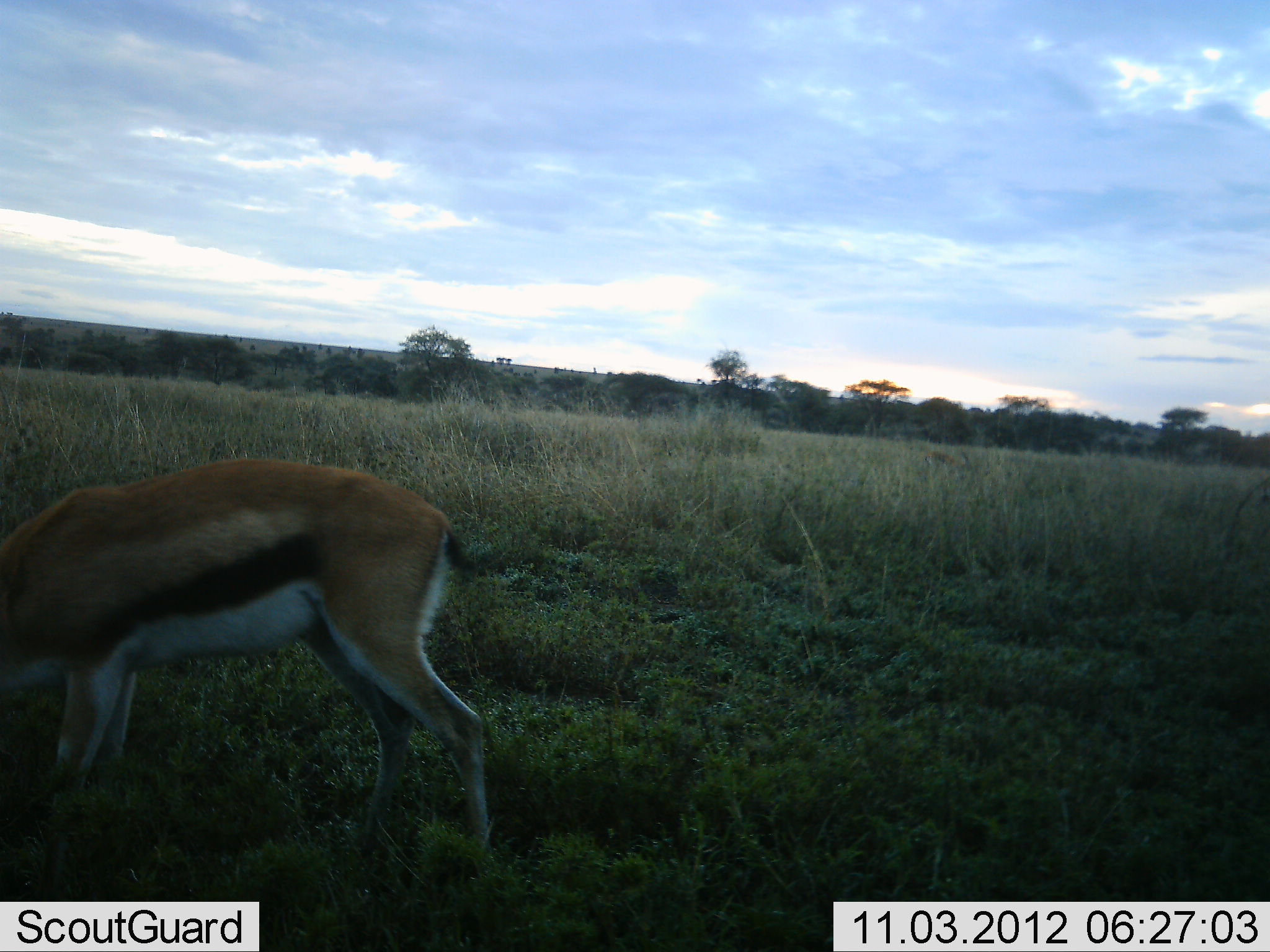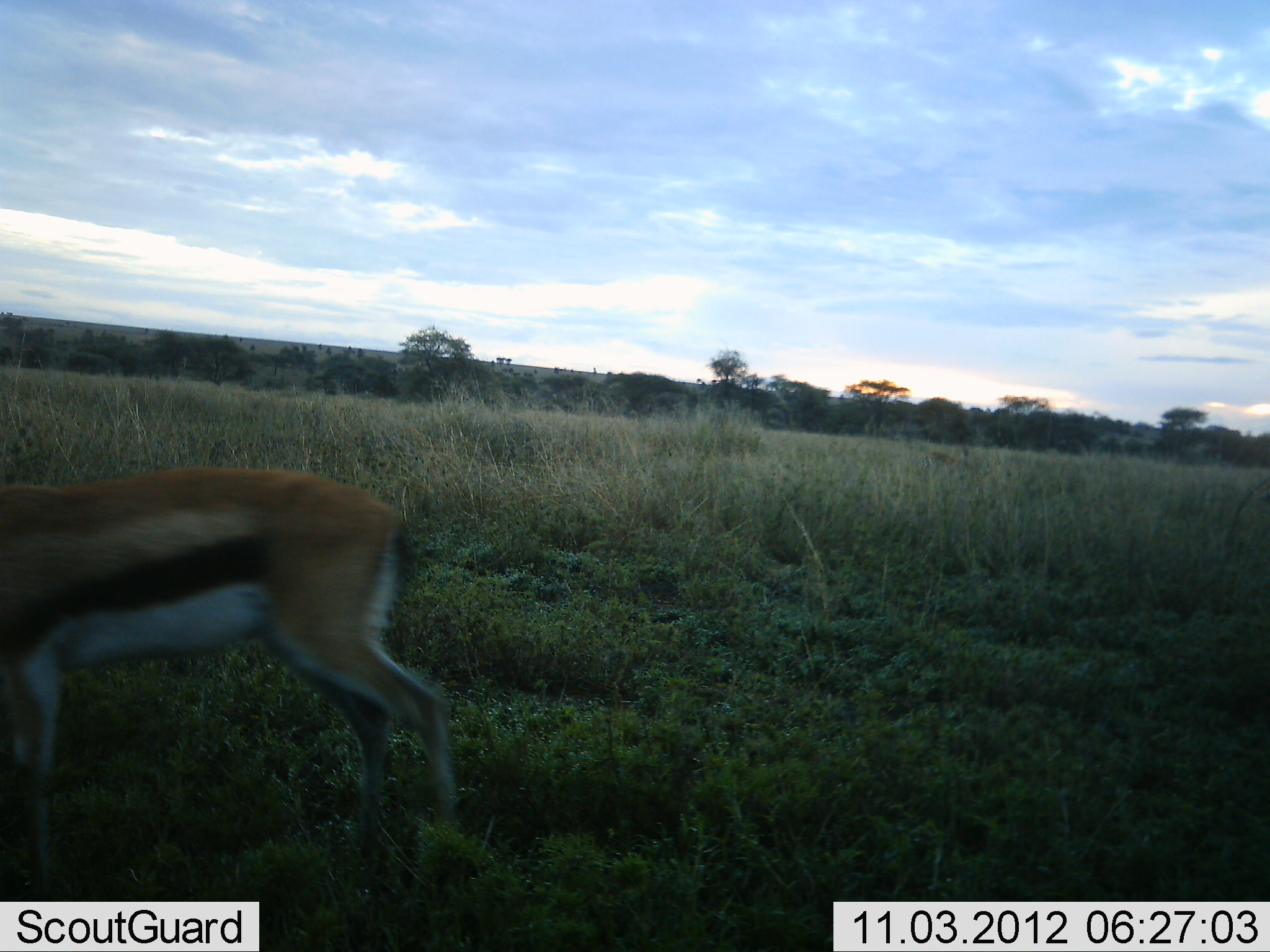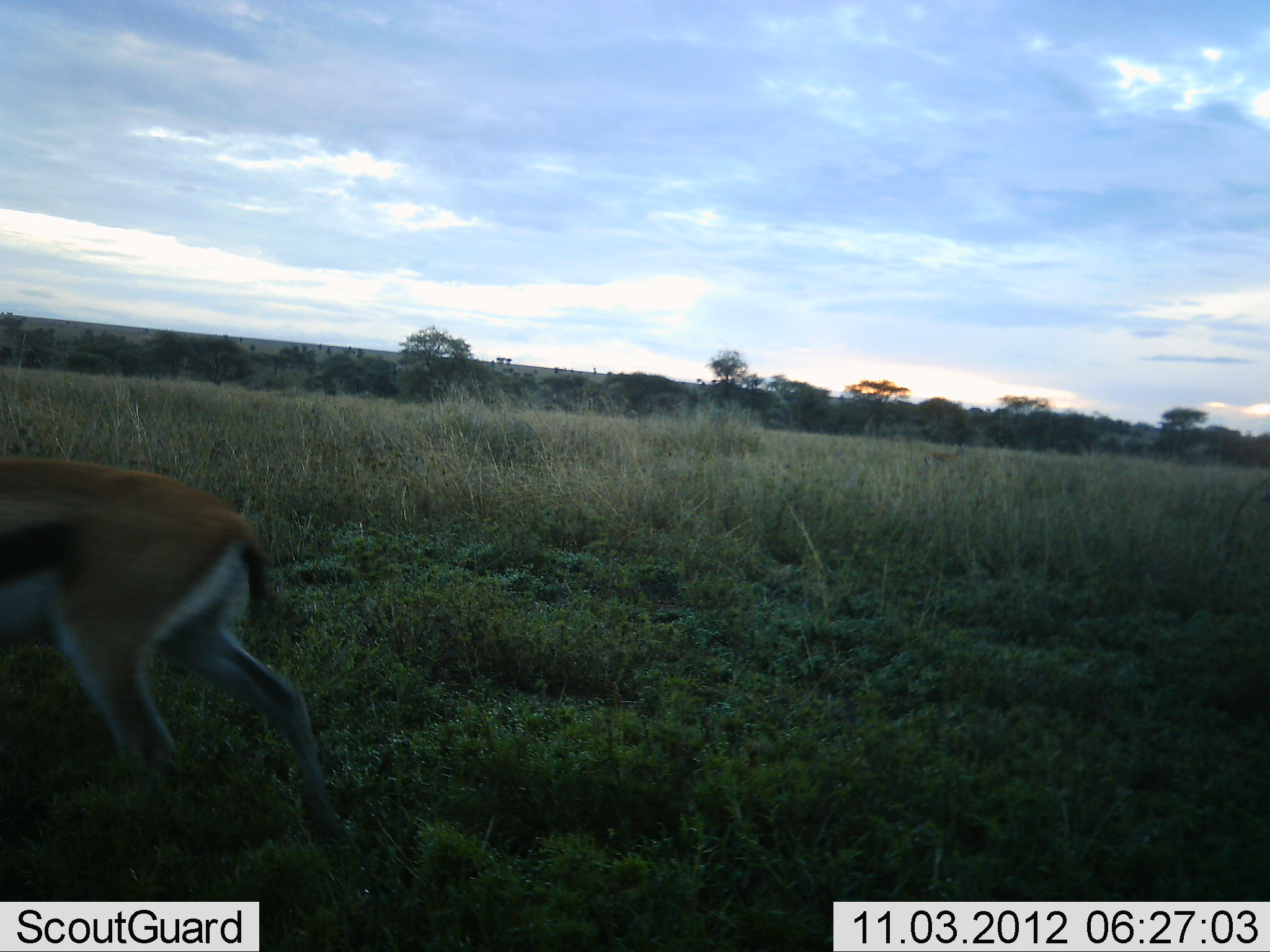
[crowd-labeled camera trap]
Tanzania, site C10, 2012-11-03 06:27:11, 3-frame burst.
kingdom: Animalia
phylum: Chordata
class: Mammalia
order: Artiodactyla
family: Bovidae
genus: Eudorcas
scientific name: Eudorcas thomsonii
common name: thomson's gazelle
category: gazellethomsons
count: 1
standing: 10%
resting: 0%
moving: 80%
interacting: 0%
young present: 0%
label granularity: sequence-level